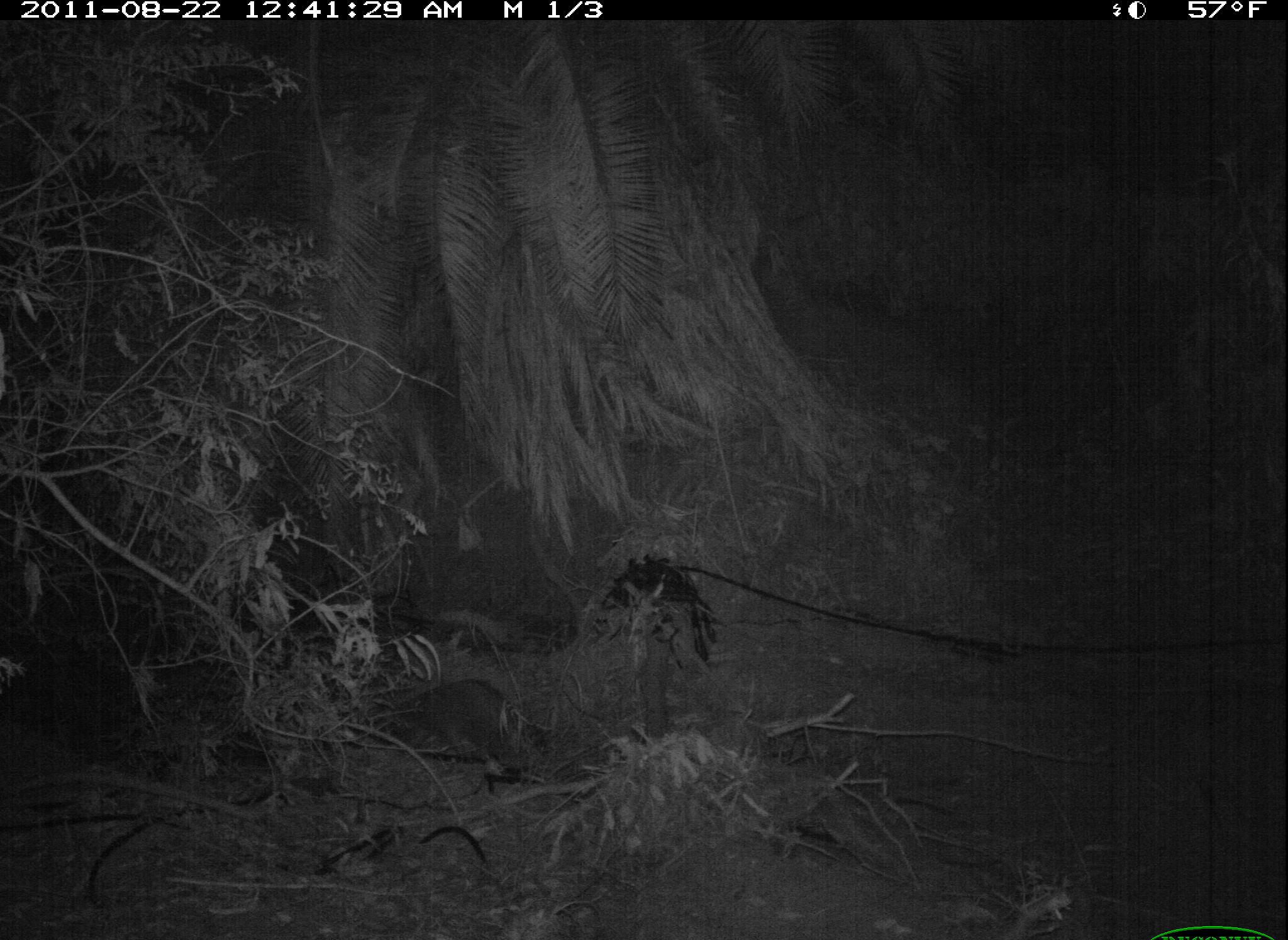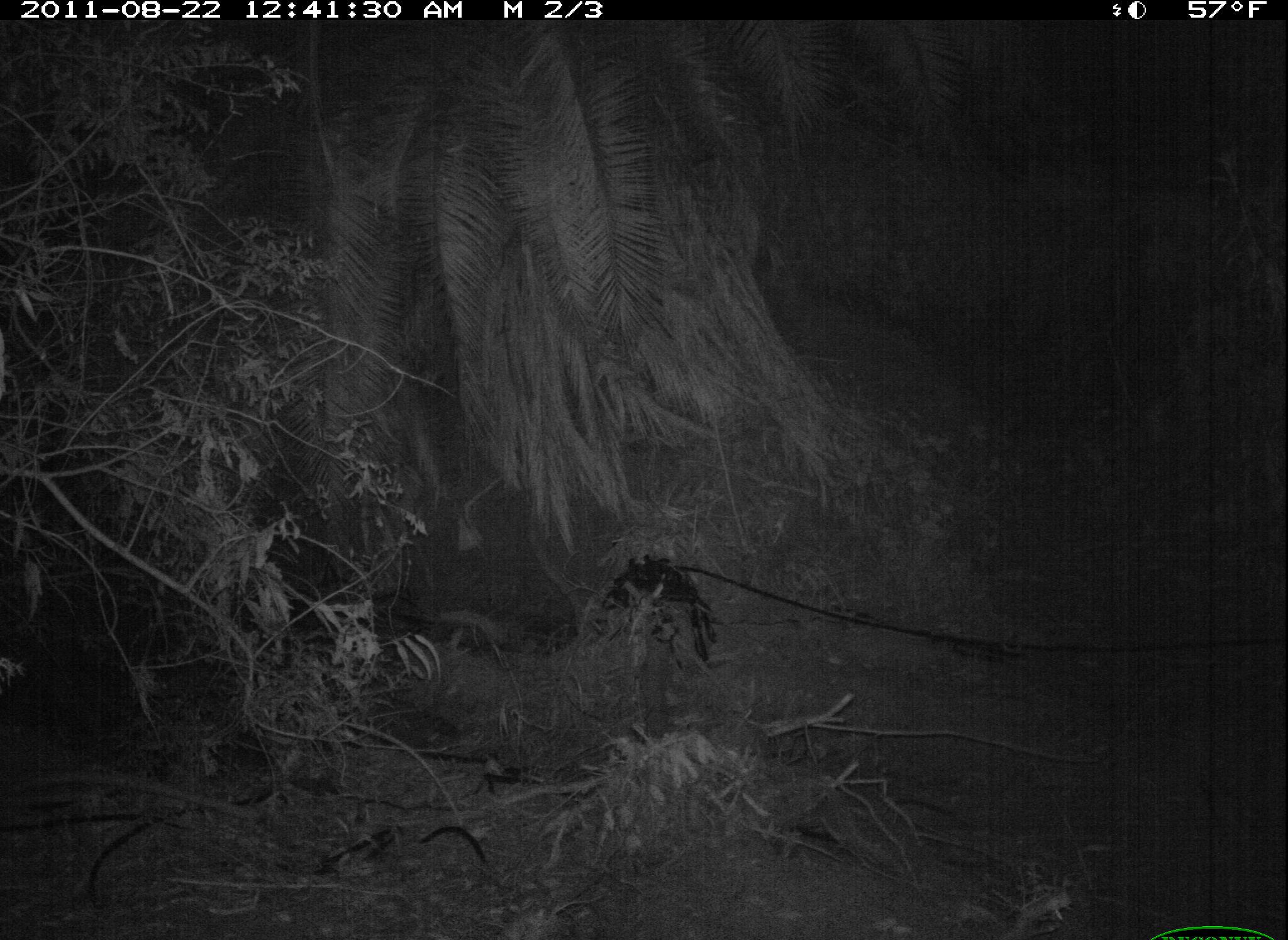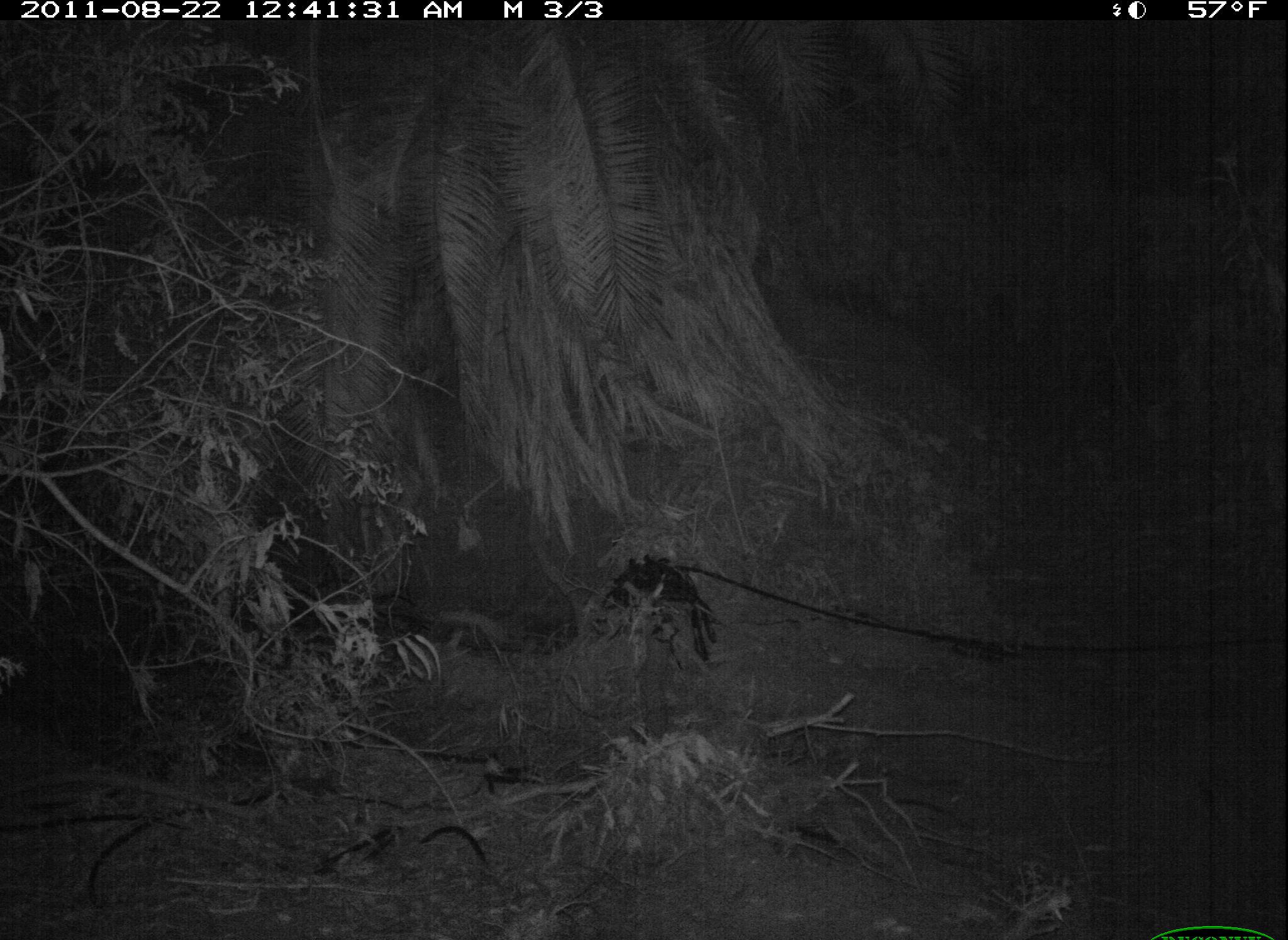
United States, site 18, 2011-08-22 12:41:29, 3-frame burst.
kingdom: Animalia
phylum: Chordata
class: Mammalia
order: Carnivora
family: Procyonidae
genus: Procyon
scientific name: Procyon lotor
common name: raccoon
Raccoon (Procyon lotor).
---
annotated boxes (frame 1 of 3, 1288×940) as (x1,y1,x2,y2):
raccoon: (363,678,567,774)